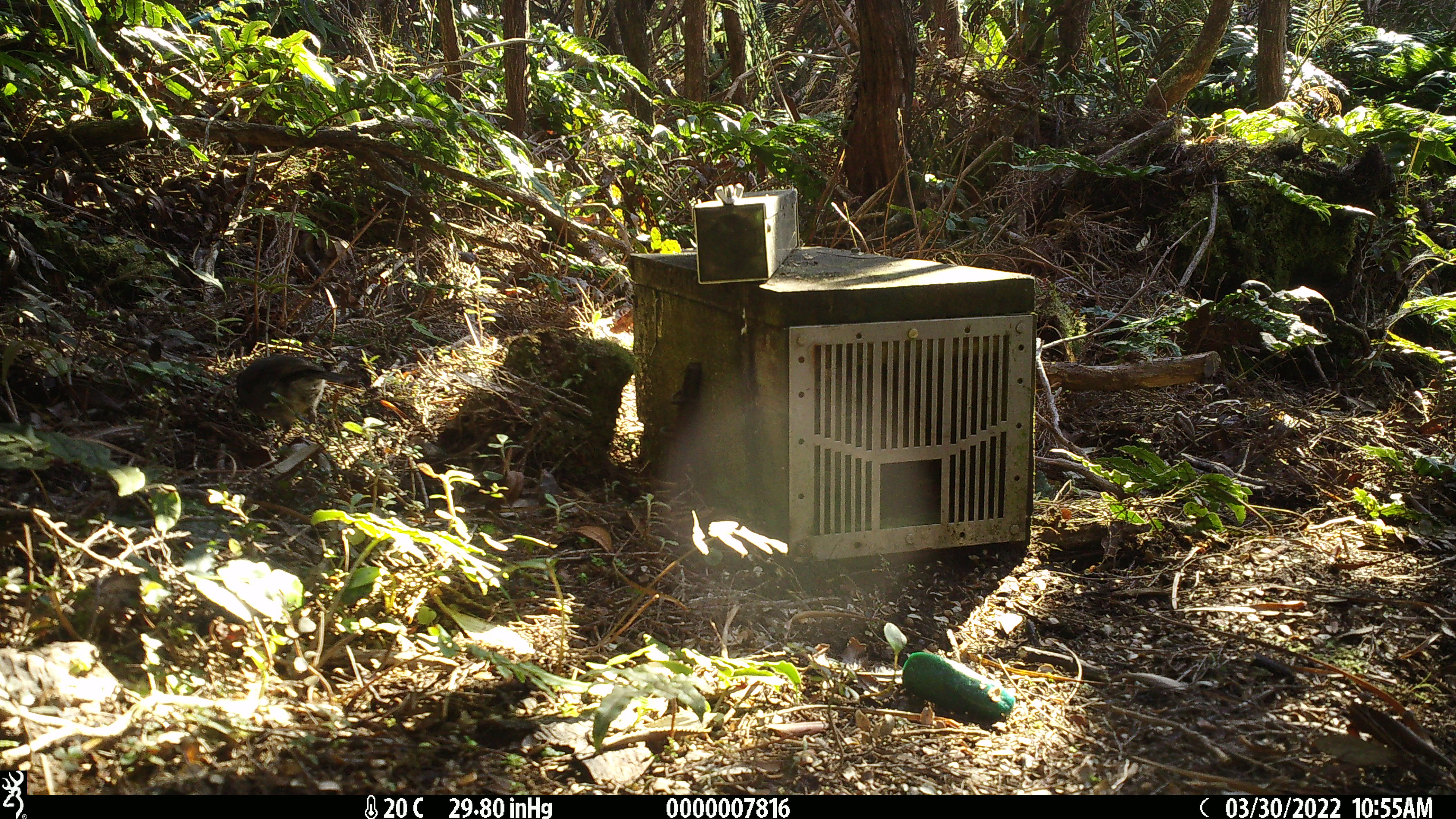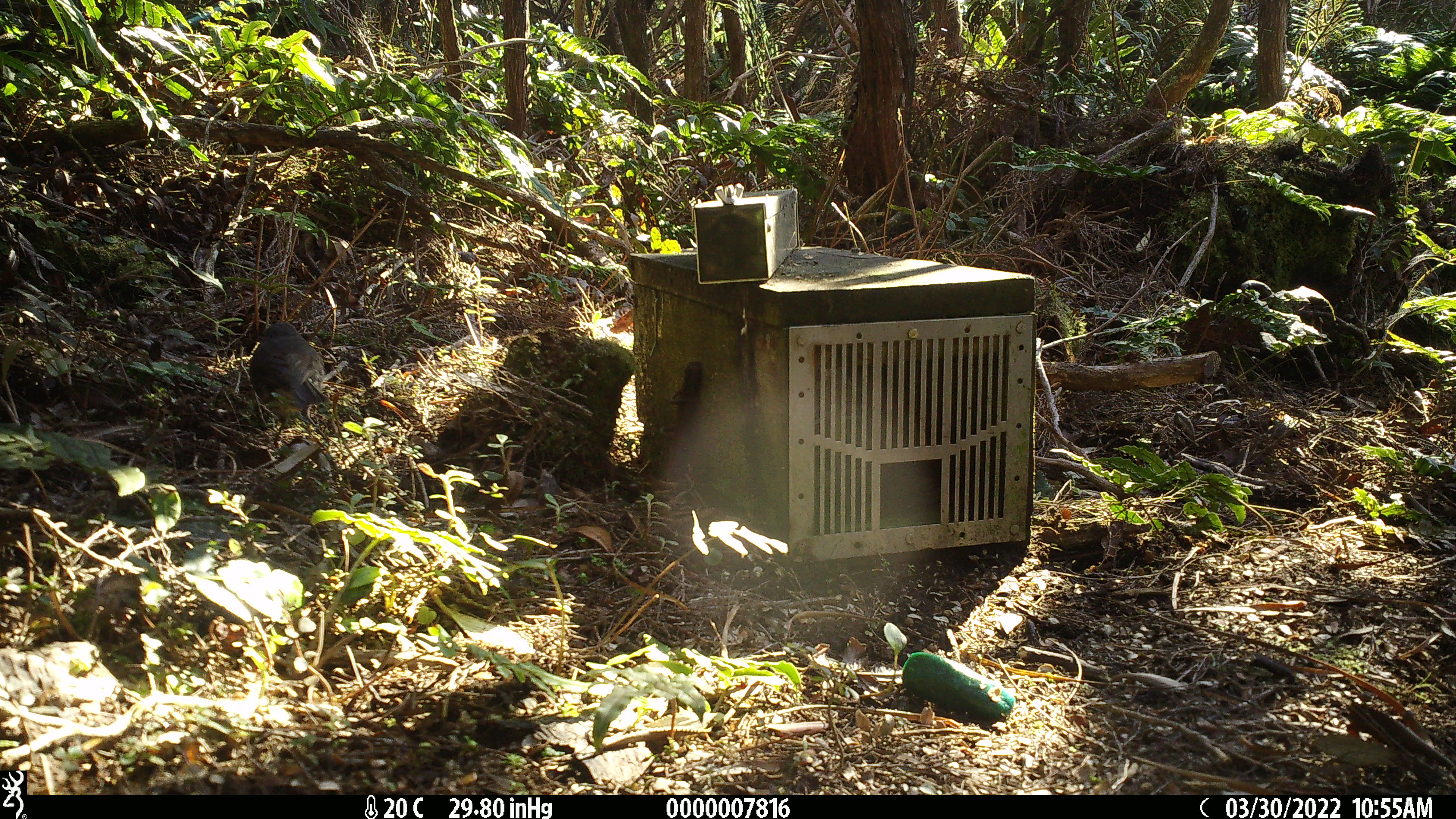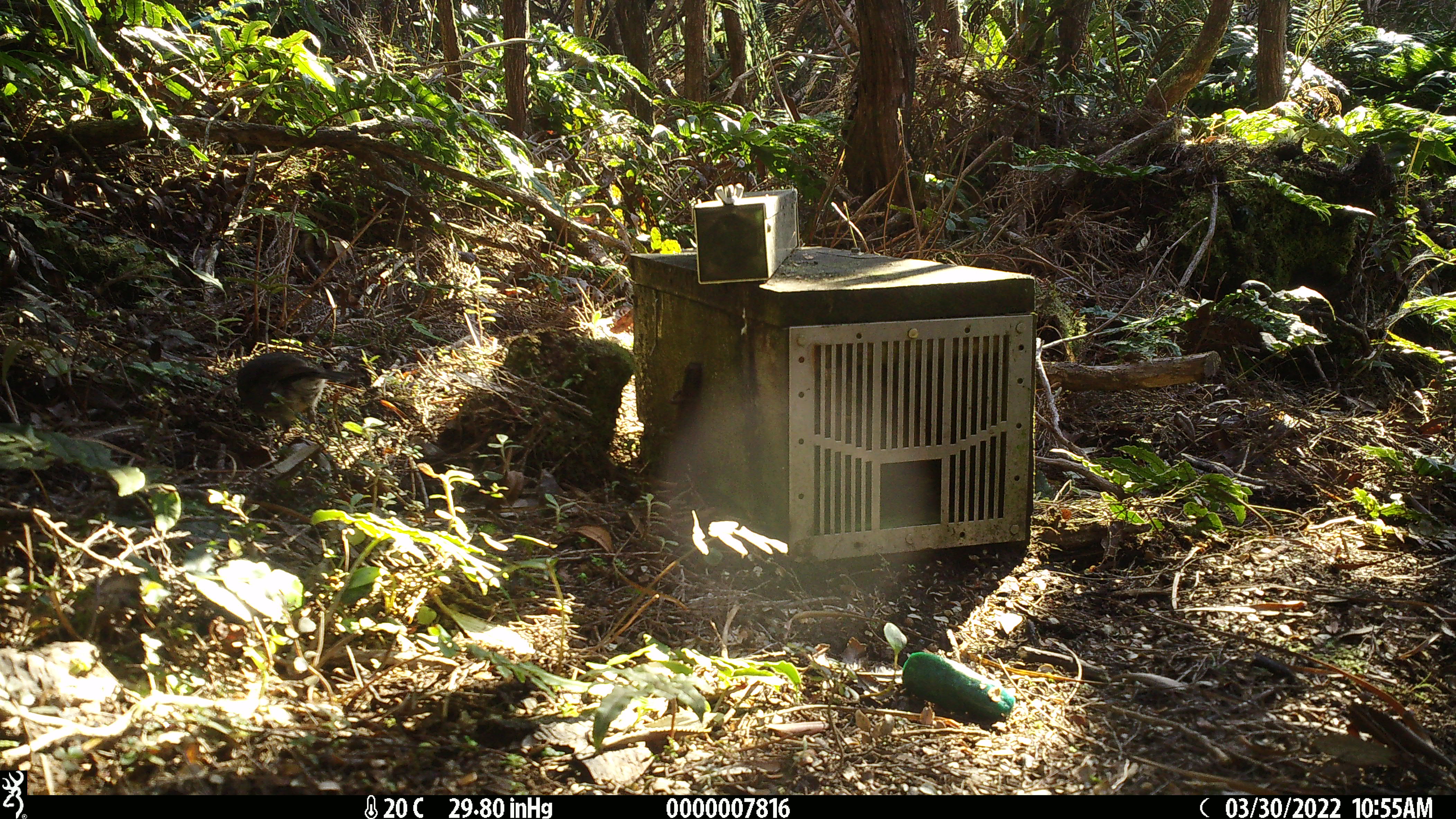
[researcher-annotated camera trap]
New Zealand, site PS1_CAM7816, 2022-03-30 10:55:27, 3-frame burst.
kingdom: Animalia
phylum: Chordata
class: Aves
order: Passeriformes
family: Petroicidae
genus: Petroica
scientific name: Petroica australis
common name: new zealand robin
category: robin